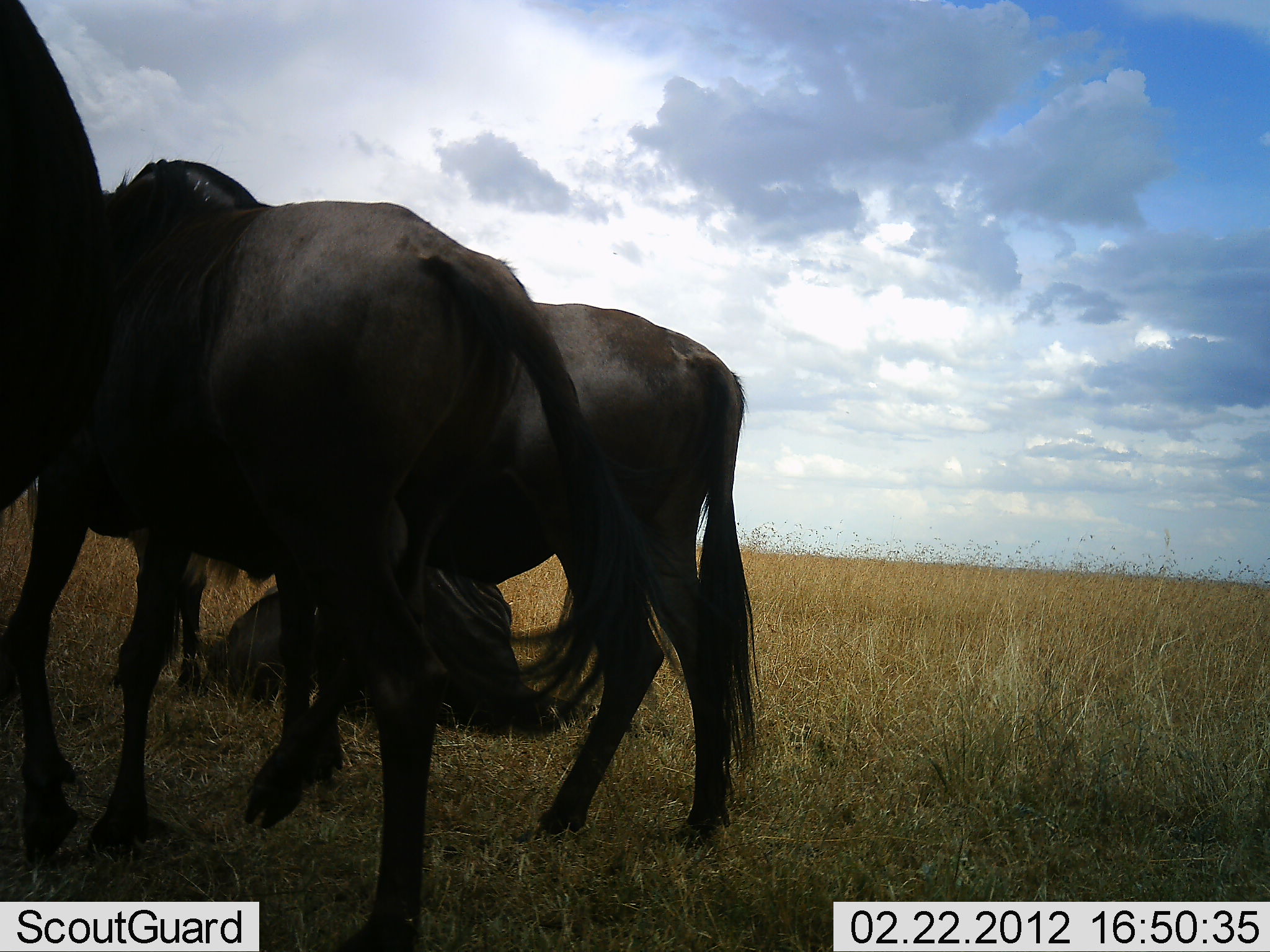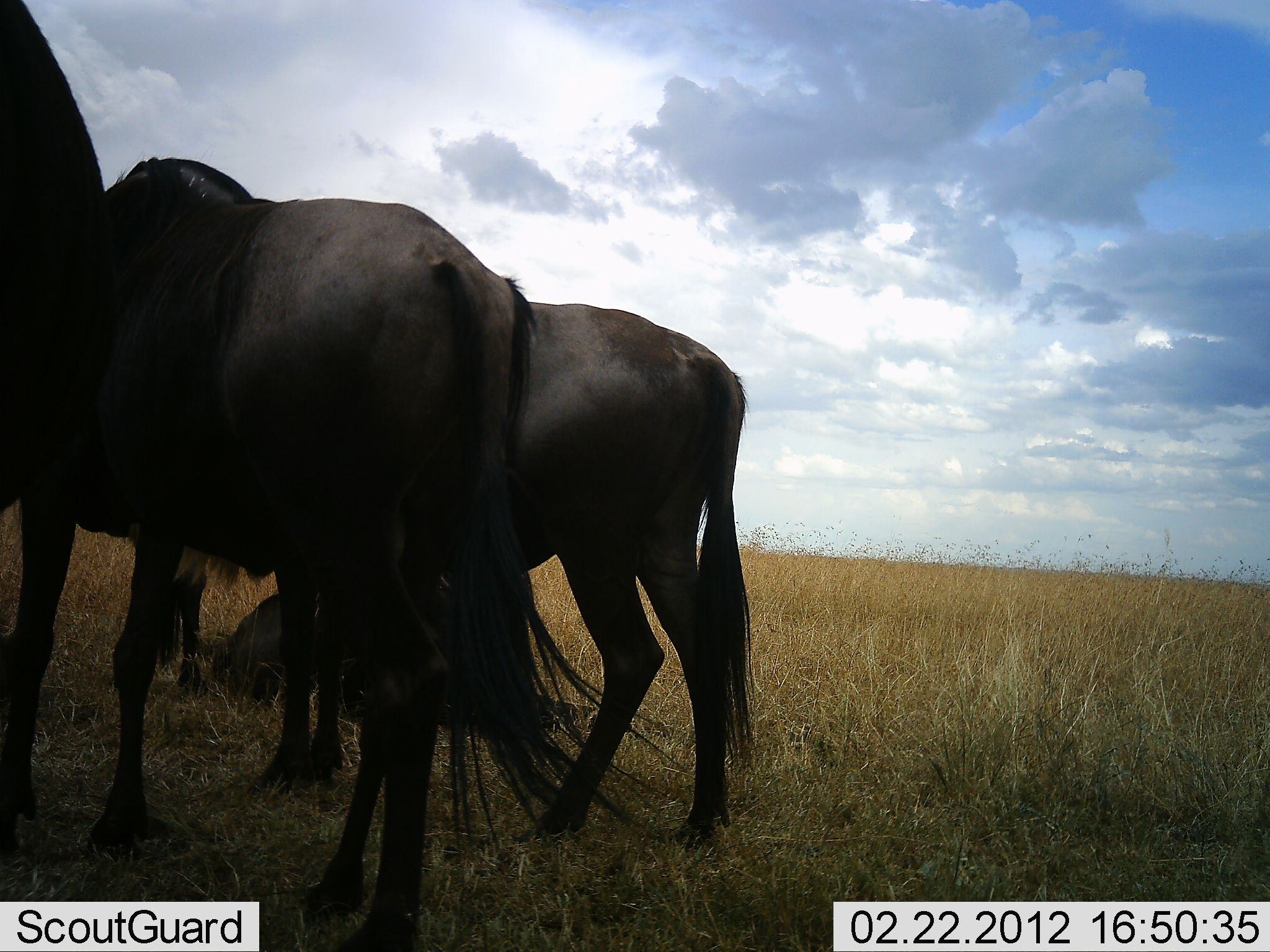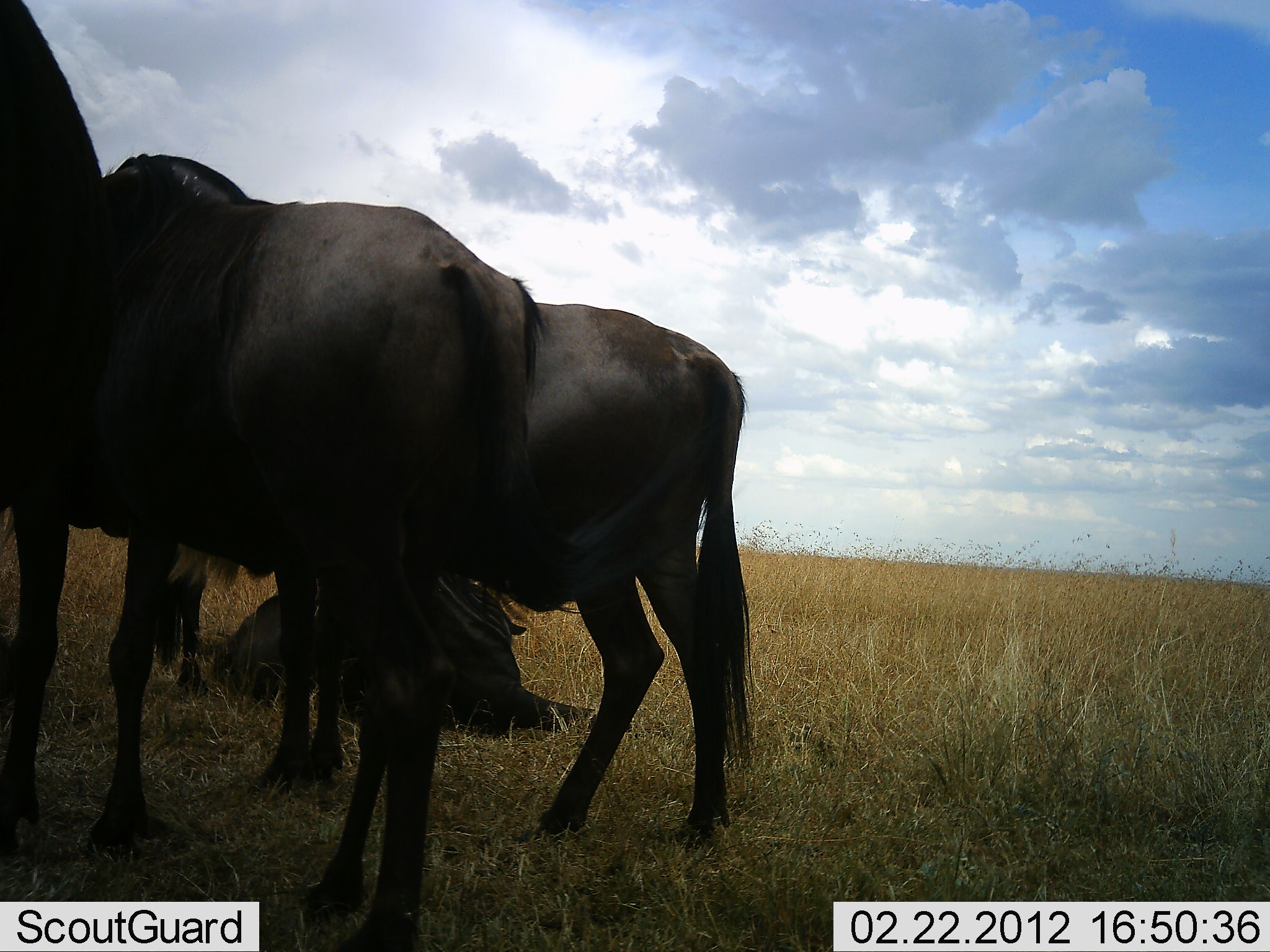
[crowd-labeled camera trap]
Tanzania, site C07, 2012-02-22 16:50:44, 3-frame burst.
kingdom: Animalia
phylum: Chordata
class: Mammalia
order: Artiodactyla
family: Bovidae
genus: Connochaetes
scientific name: Connochaetes taurinus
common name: blue wildebeest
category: wildebeest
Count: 4.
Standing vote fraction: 79%.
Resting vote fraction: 79%.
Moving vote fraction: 12%.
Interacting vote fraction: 8%.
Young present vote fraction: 4%.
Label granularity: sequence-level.